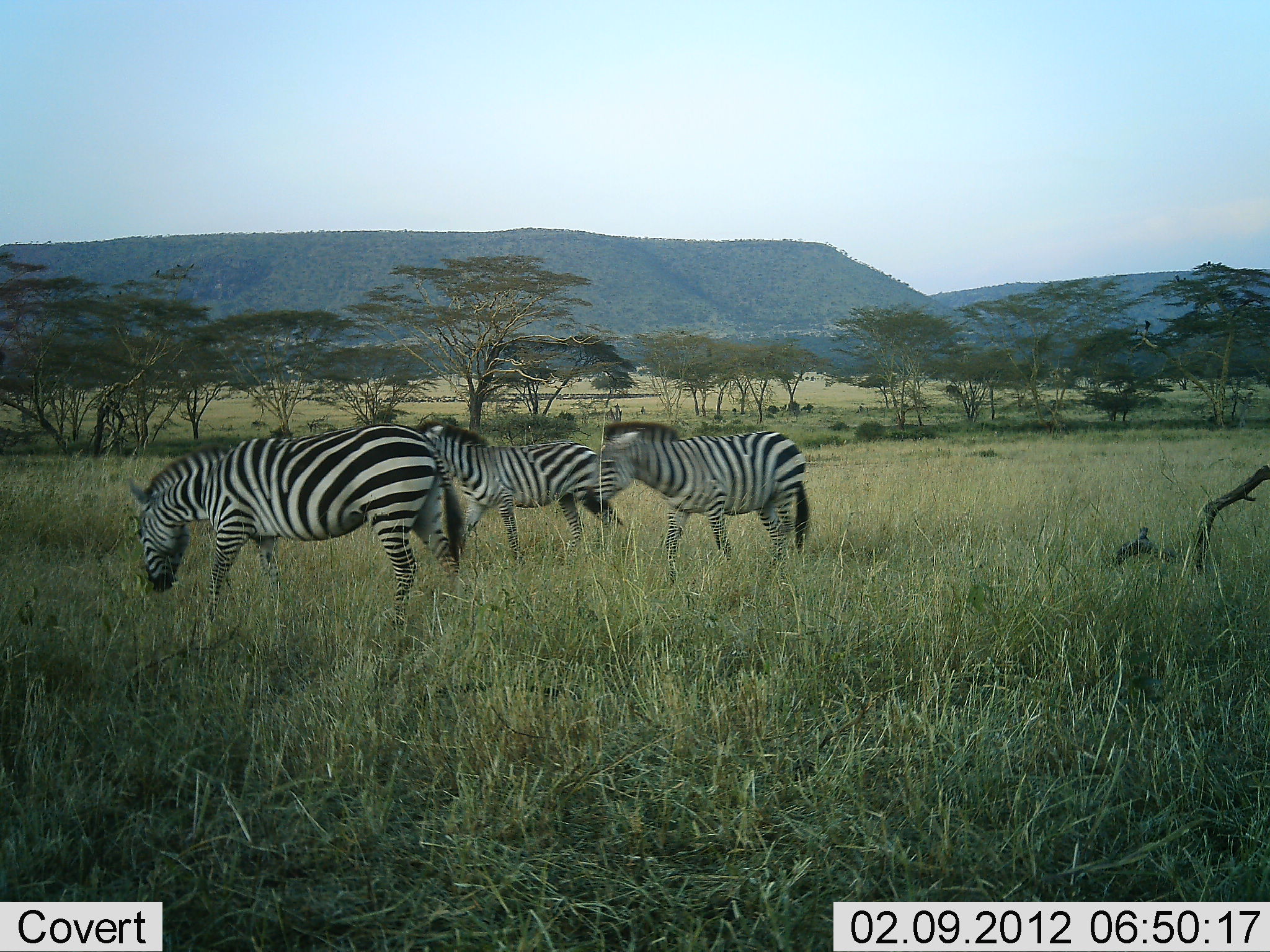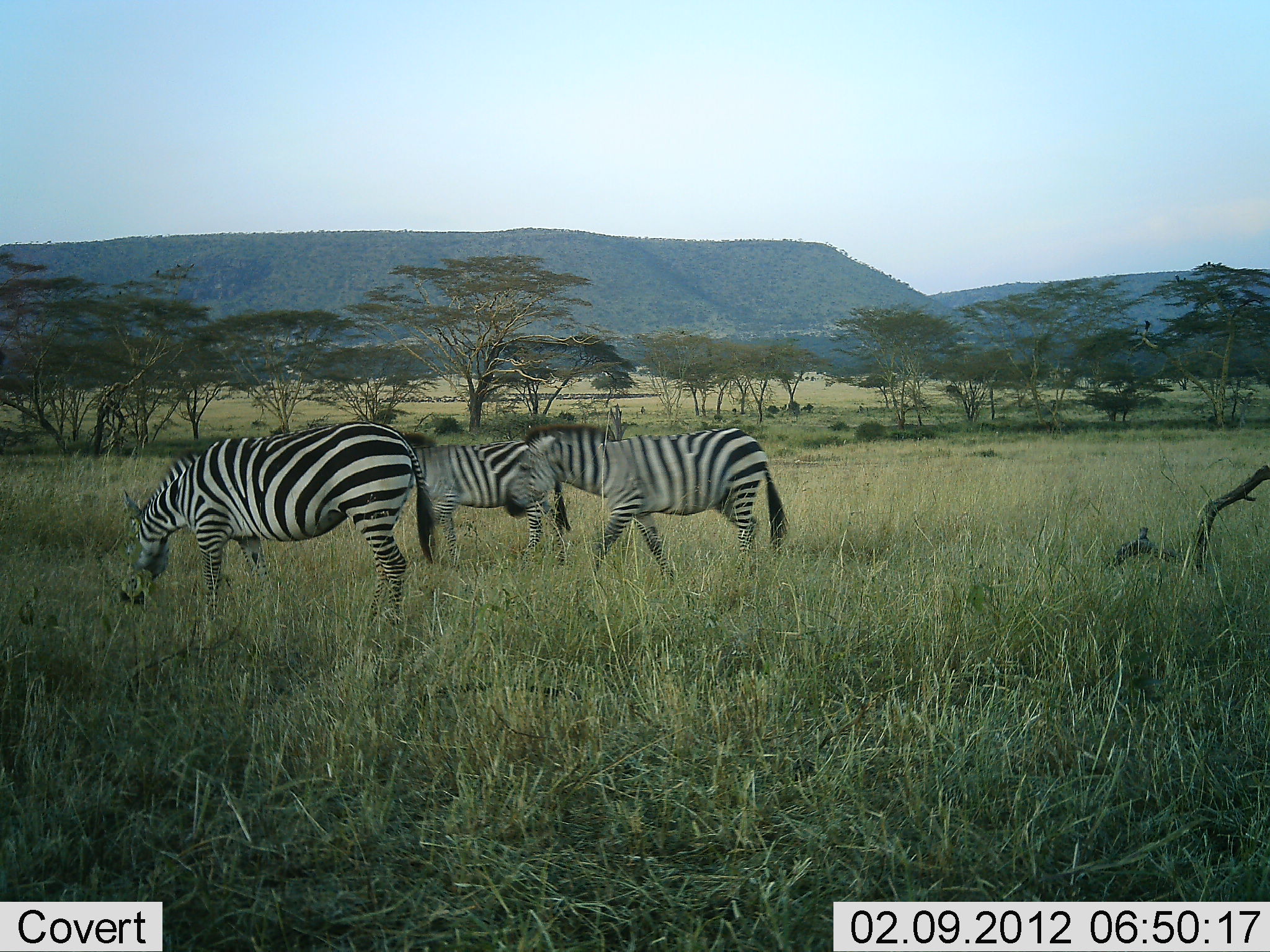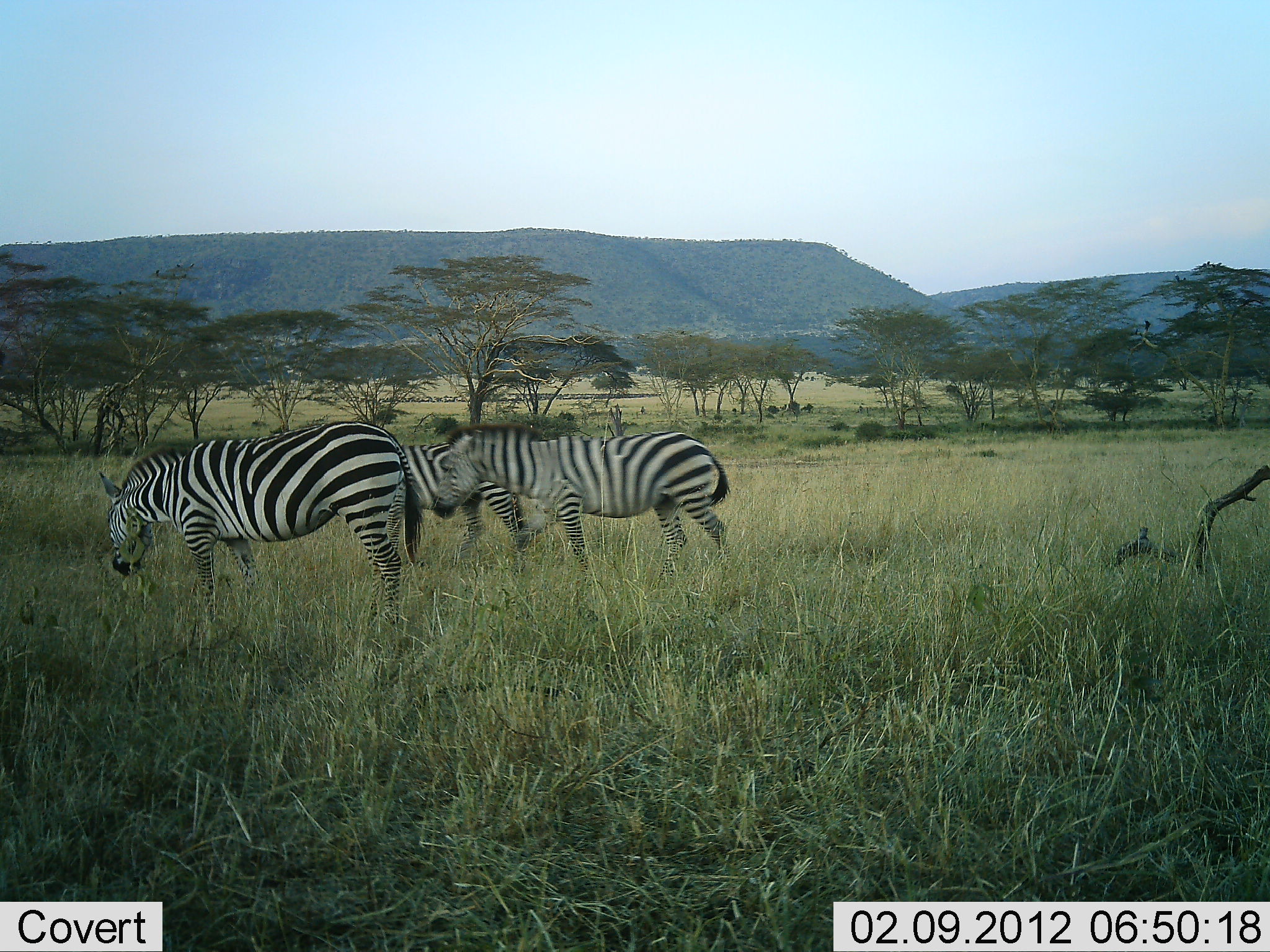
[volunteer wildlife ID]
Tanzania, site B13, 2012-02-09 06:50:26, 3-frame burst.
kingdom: Animalia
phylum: Chordata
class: Mammalia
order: Perissodactyla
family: Equidae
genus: Equus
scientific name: Equus quagga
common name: plains zebra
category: zebra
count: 3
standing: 17%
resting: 0%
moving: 83%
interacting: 0%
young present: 0%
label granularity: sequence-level